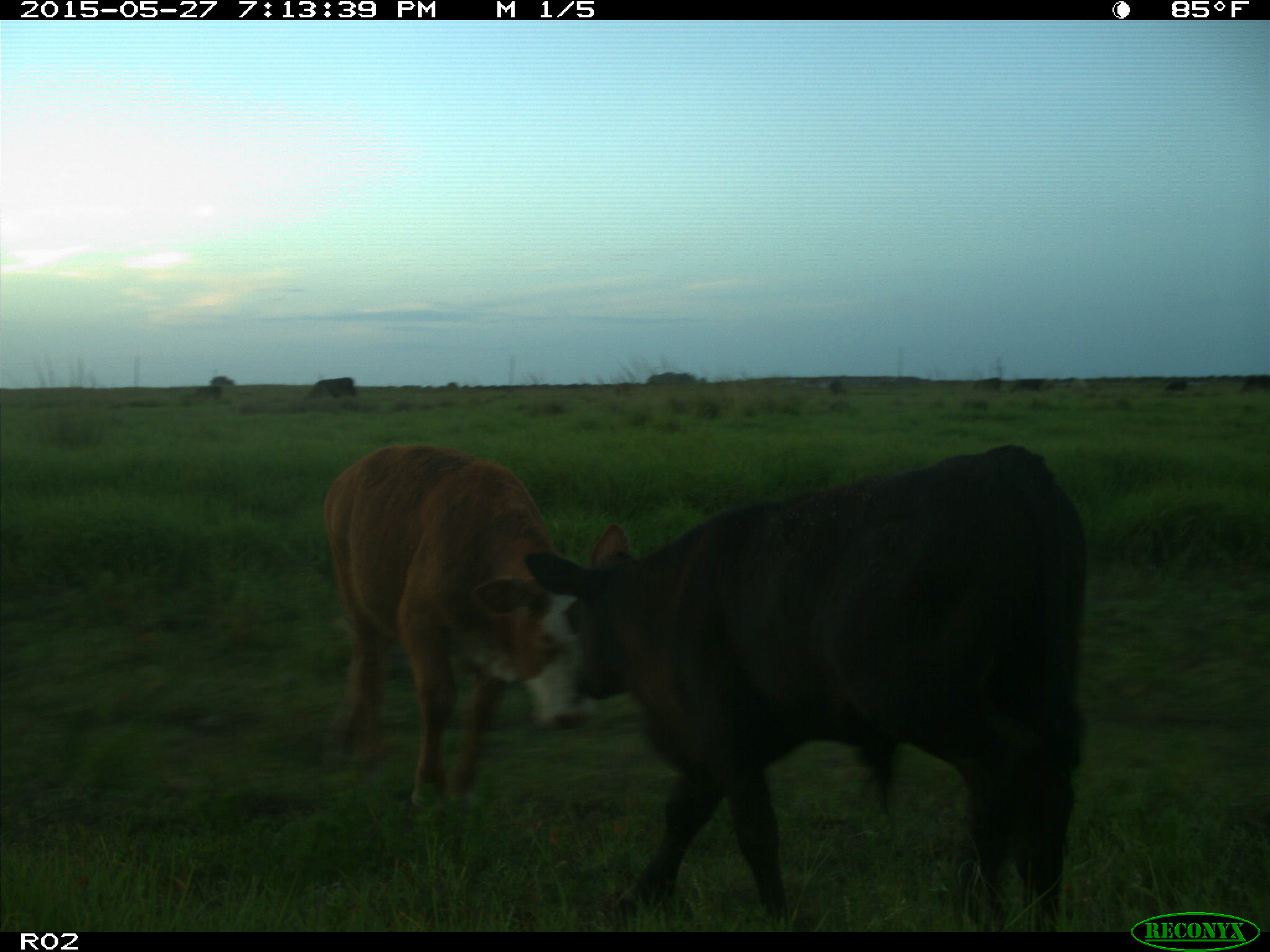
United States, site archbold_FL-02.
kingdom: Animalia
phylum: Chordata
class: Mammalia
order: Artiodactyla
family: Bovidae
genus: Bos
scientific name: Bos taurus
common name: domestic cow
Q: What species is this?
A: Bos taurus (domestic cow).